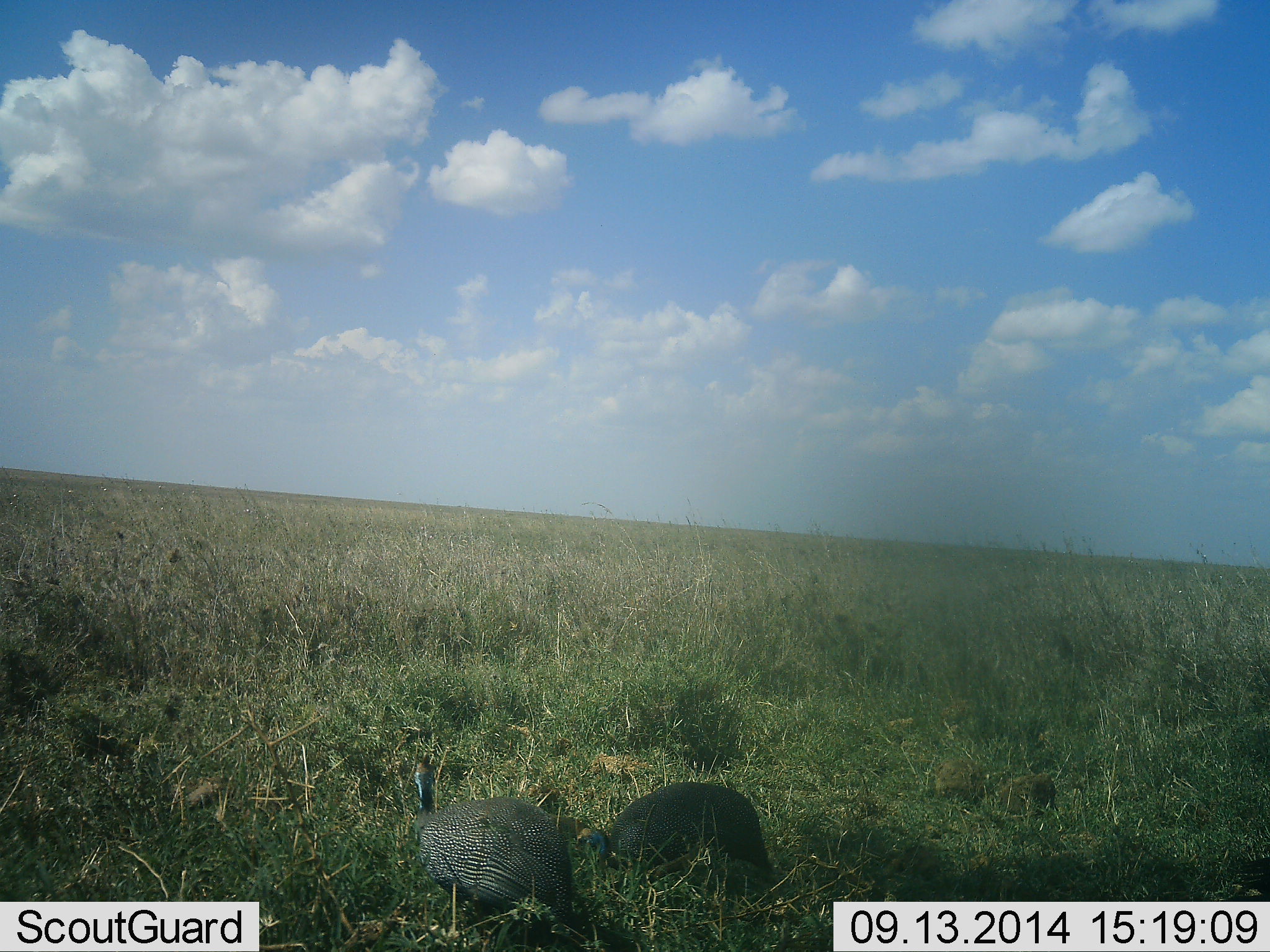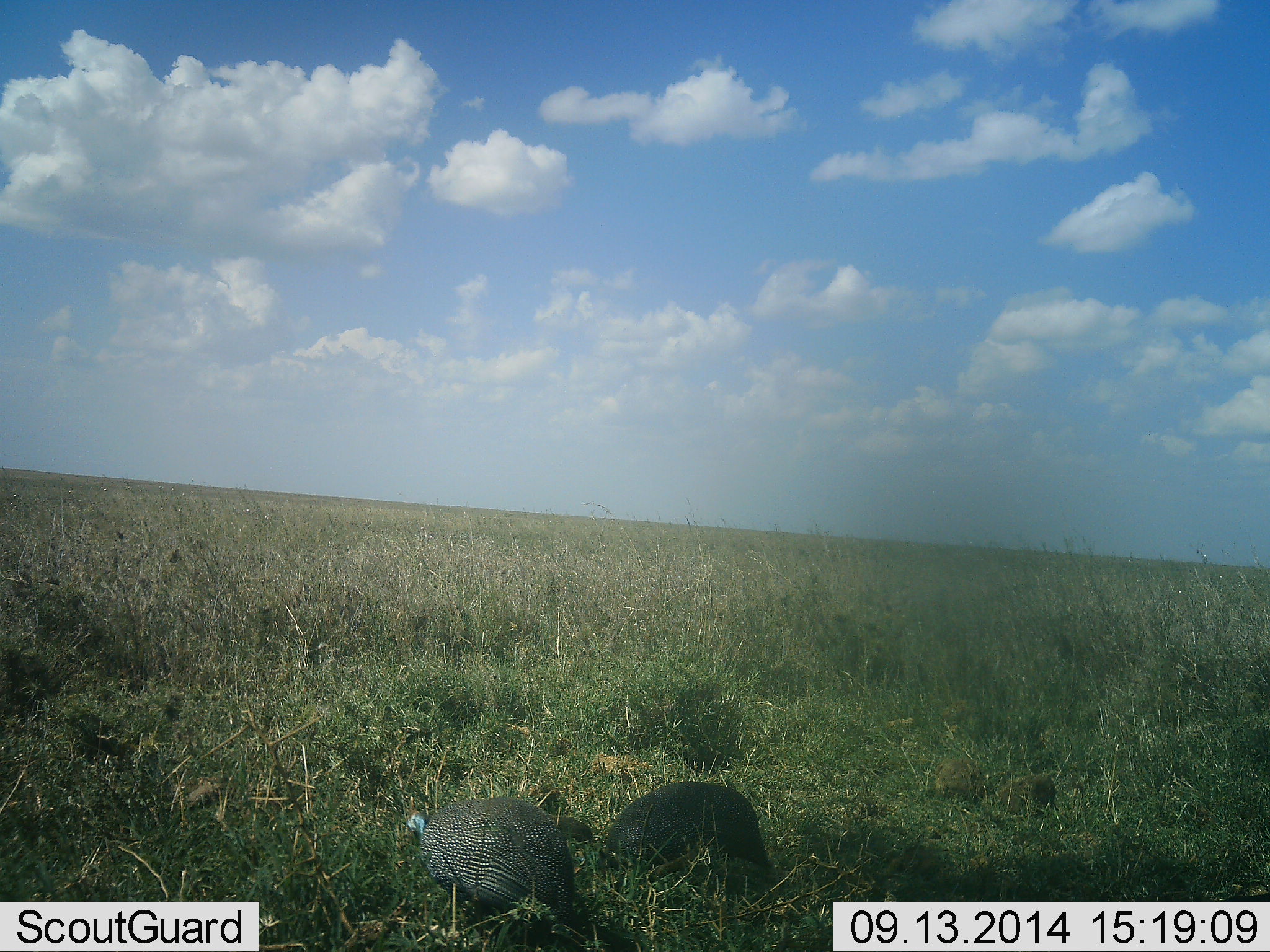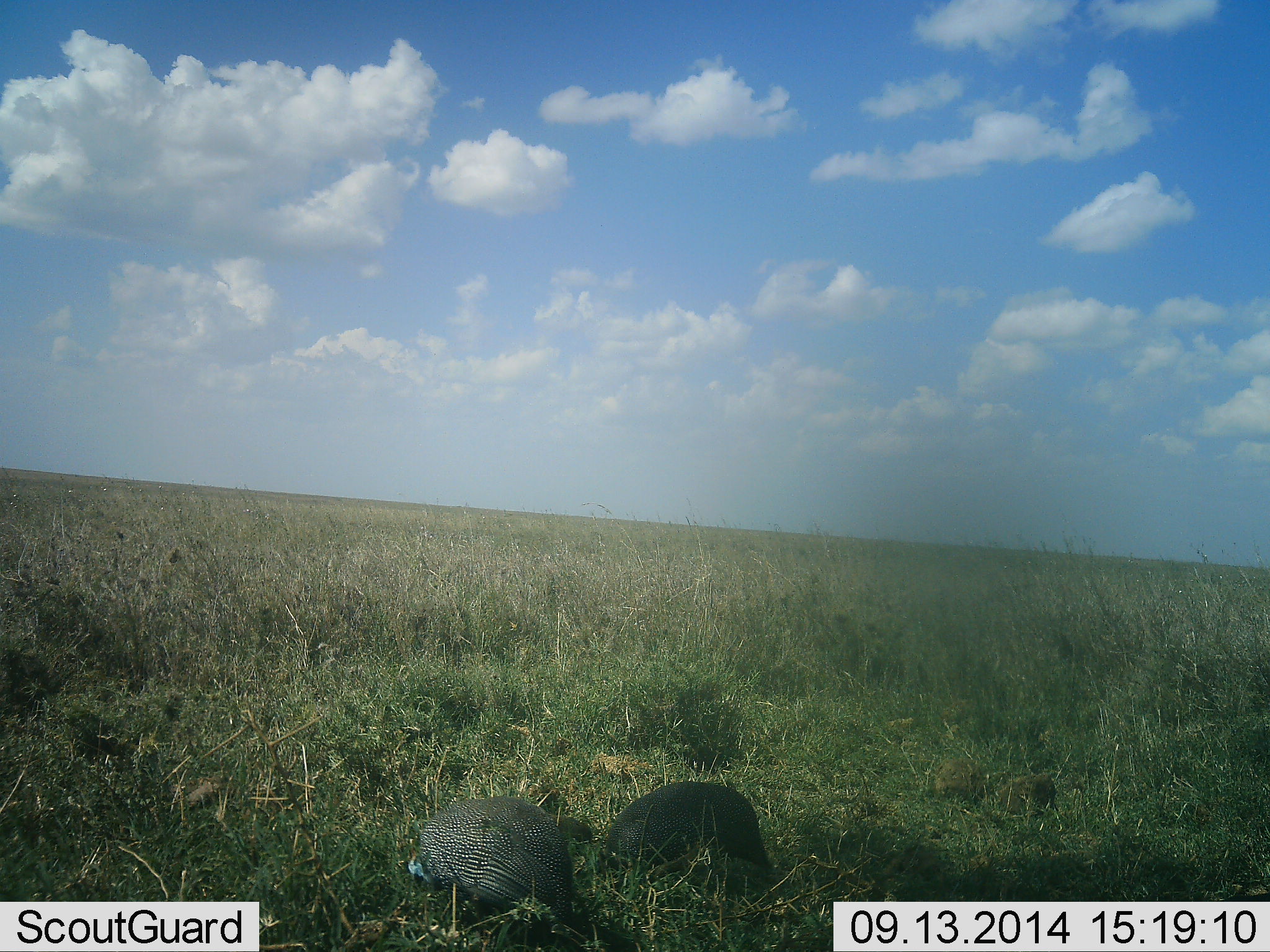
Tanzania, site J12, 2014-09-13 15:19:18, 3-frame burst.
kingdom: Animalia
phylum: Chordata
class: Aves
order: Galliformes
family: Numididae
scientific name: Numididae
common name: guinea fowl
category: guineafowl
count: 2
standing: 40%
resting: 10%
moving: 10%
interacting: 0%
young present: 0%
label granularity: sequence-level